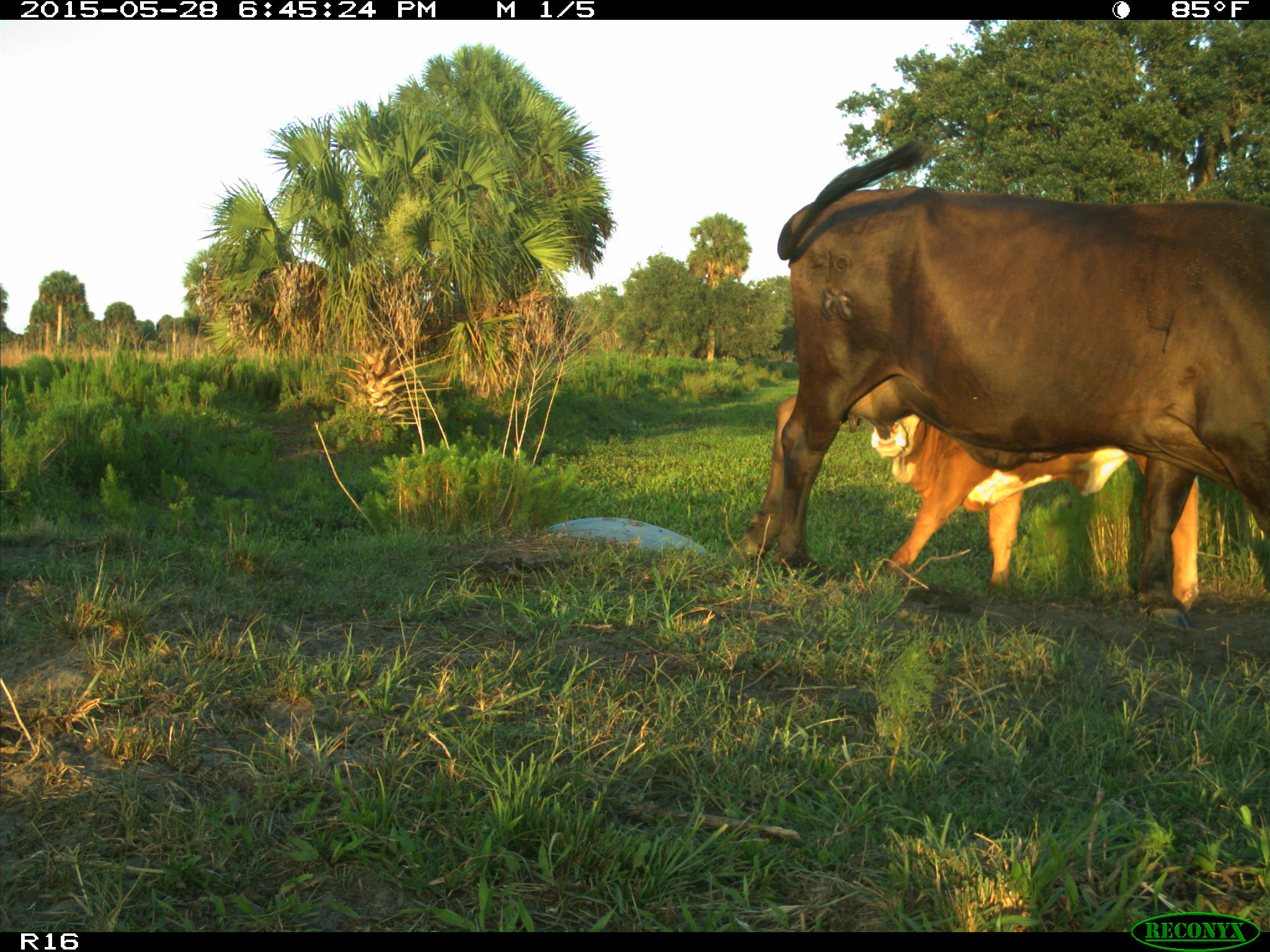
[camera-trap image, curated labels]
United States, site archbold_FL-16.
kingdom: Animalia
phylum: Chordata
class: Mammalia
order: Artiodactyla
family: Bovidae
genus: Bos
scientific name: Bos taurus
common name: domestic cow